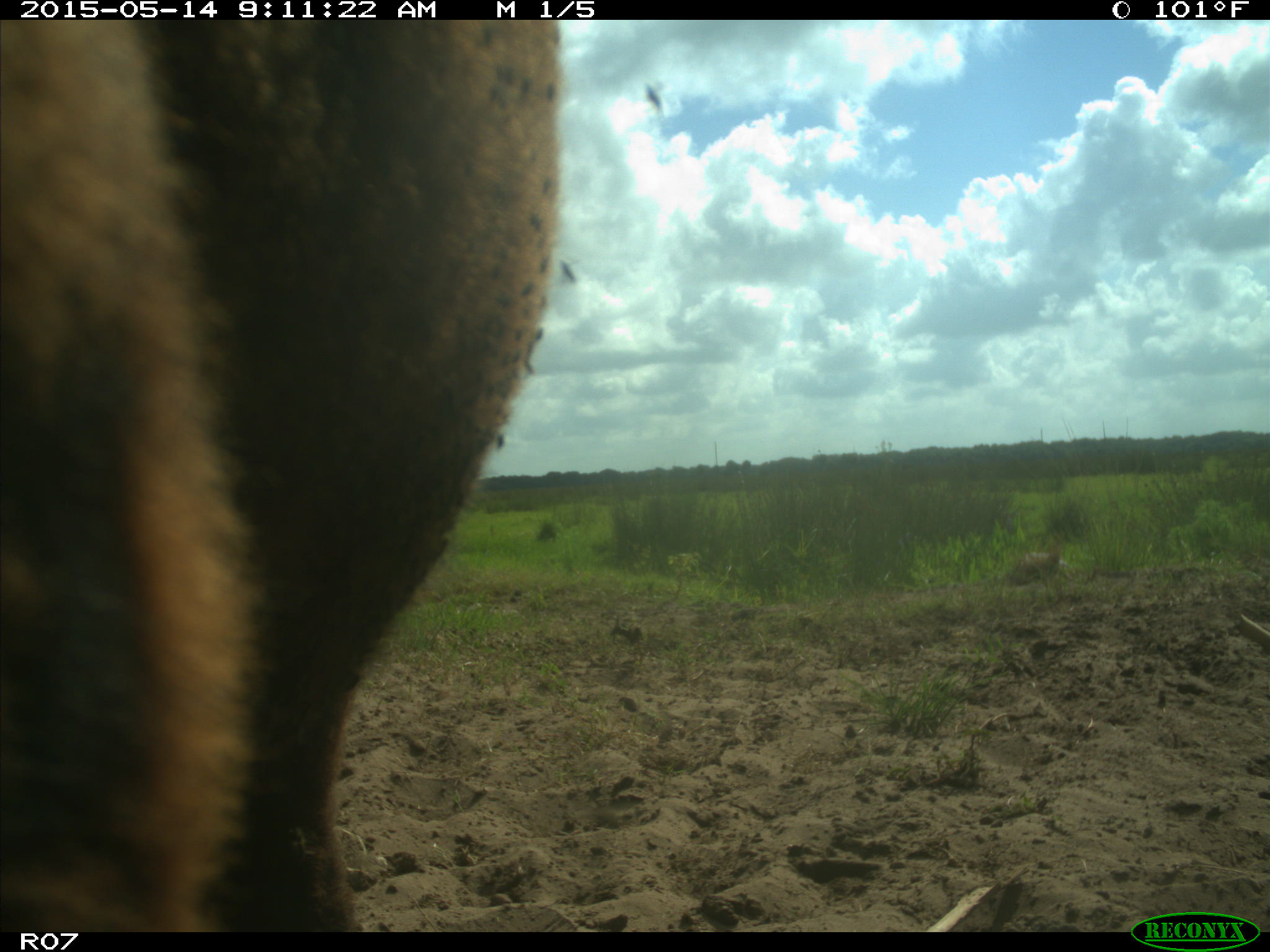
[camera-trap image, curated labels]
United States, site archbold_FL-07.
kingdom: Animalia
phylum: Chordata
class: Mammalia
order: Artiodactyla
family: Bovidae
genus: Bos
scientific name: Bos taurus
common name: domestic cow